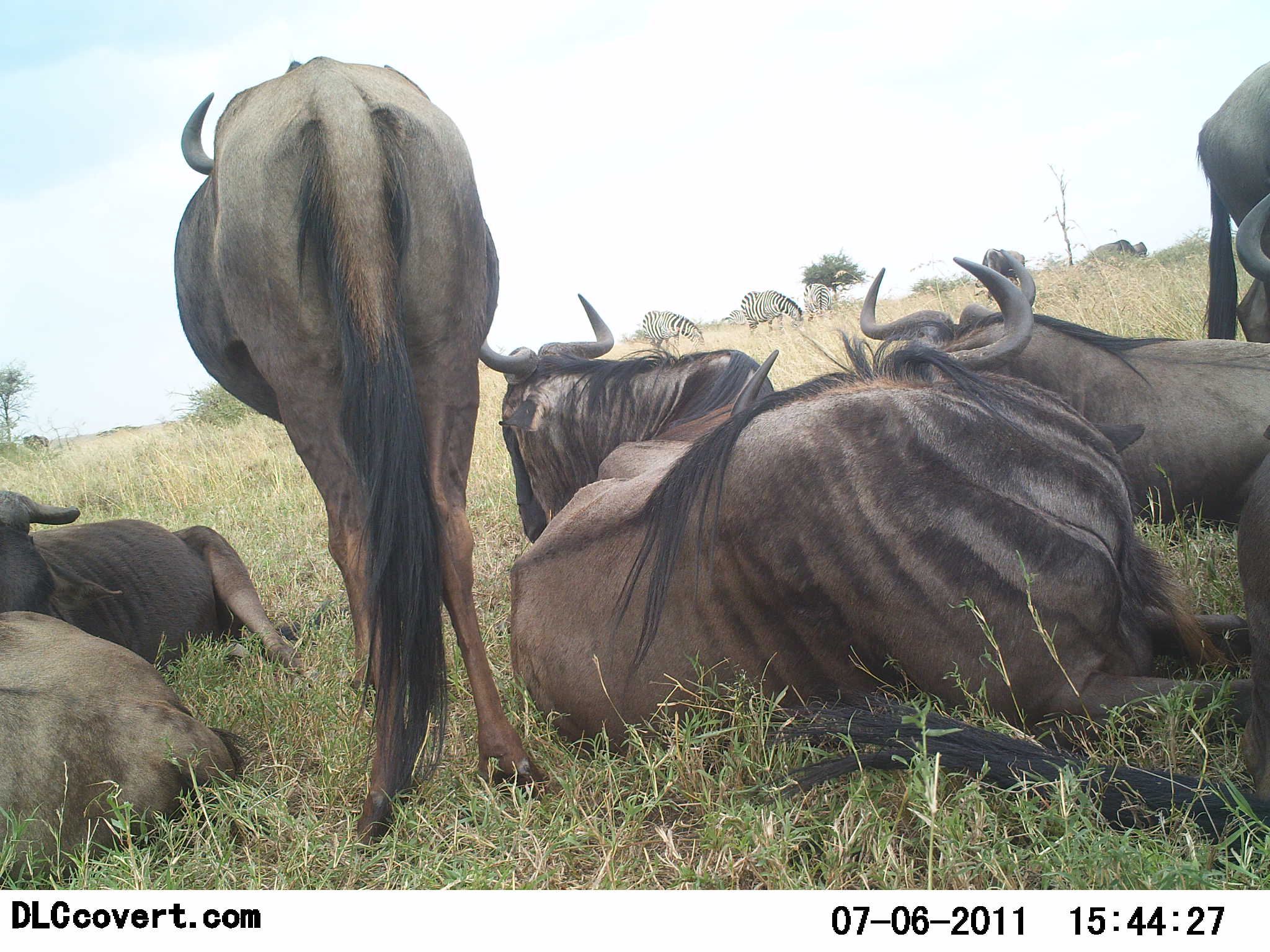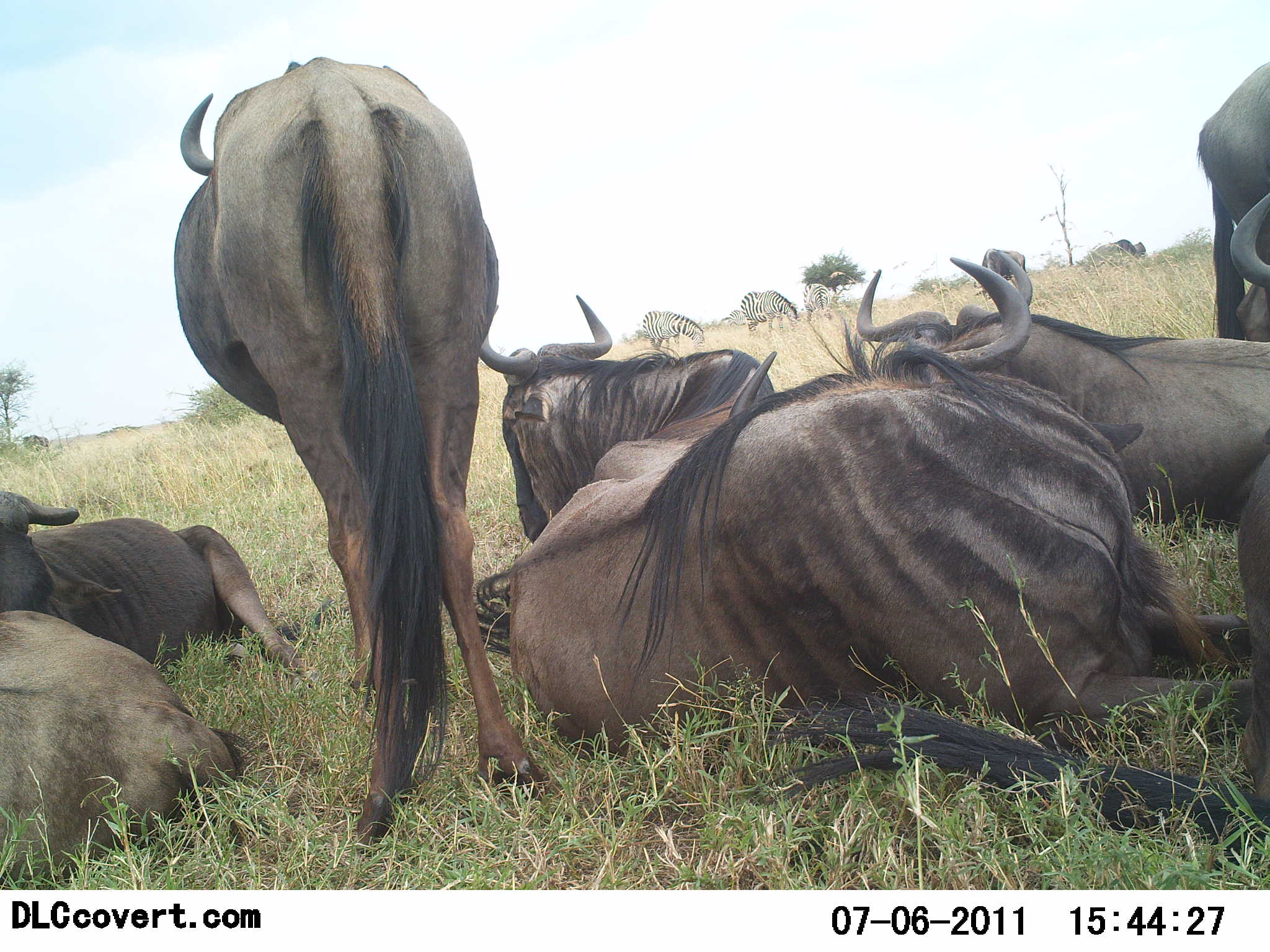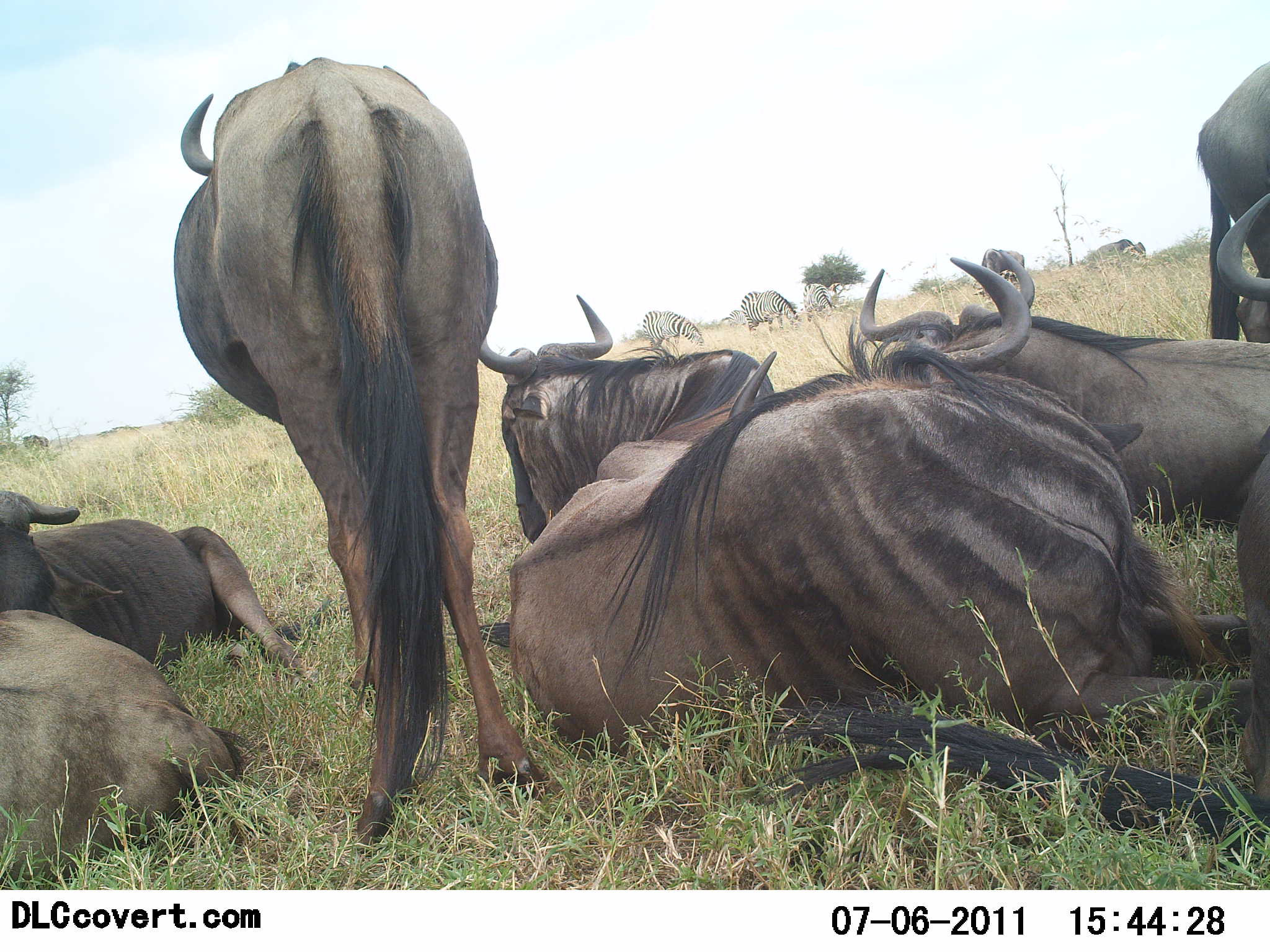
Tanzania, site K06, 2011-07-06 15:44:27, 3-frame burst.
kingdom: Animalia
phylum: Chordata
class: Mammalia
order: Artiodactyla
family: Bovidae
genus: Connochaetes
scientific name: Connochaetes taurinus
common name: blue wildebeest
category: wildebeest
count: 9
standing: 64%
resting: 100%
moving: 0%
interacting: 0%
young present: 0%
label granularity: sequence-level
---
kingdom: Animalia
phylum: Chordata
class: Mammalia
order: Perissodactyla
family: Equidae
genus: Equus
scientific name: Equus quagga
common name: plains zebra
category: zebra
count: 3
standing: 20%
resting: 0%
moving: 10%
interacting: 0%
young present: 0%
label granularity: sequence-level